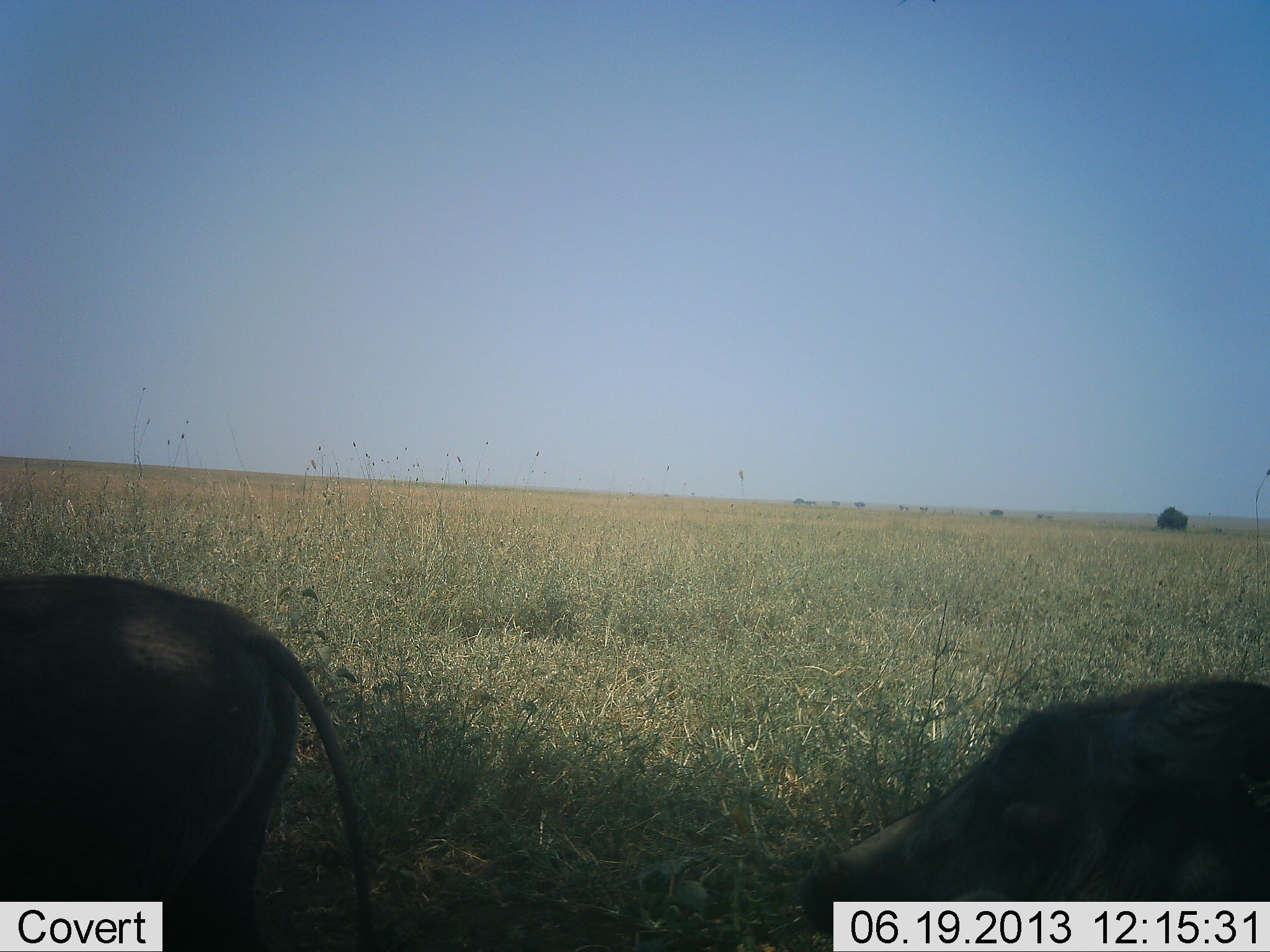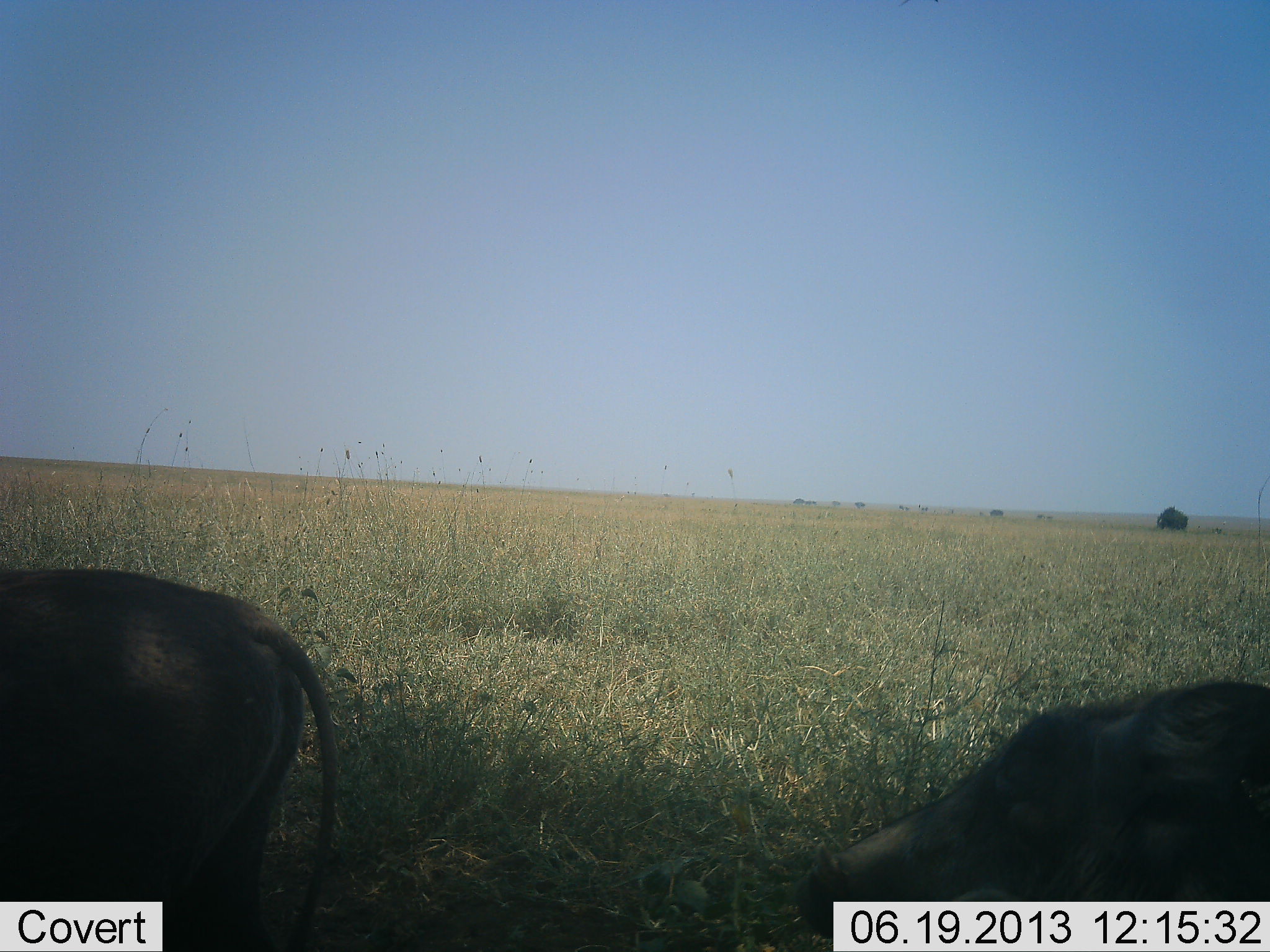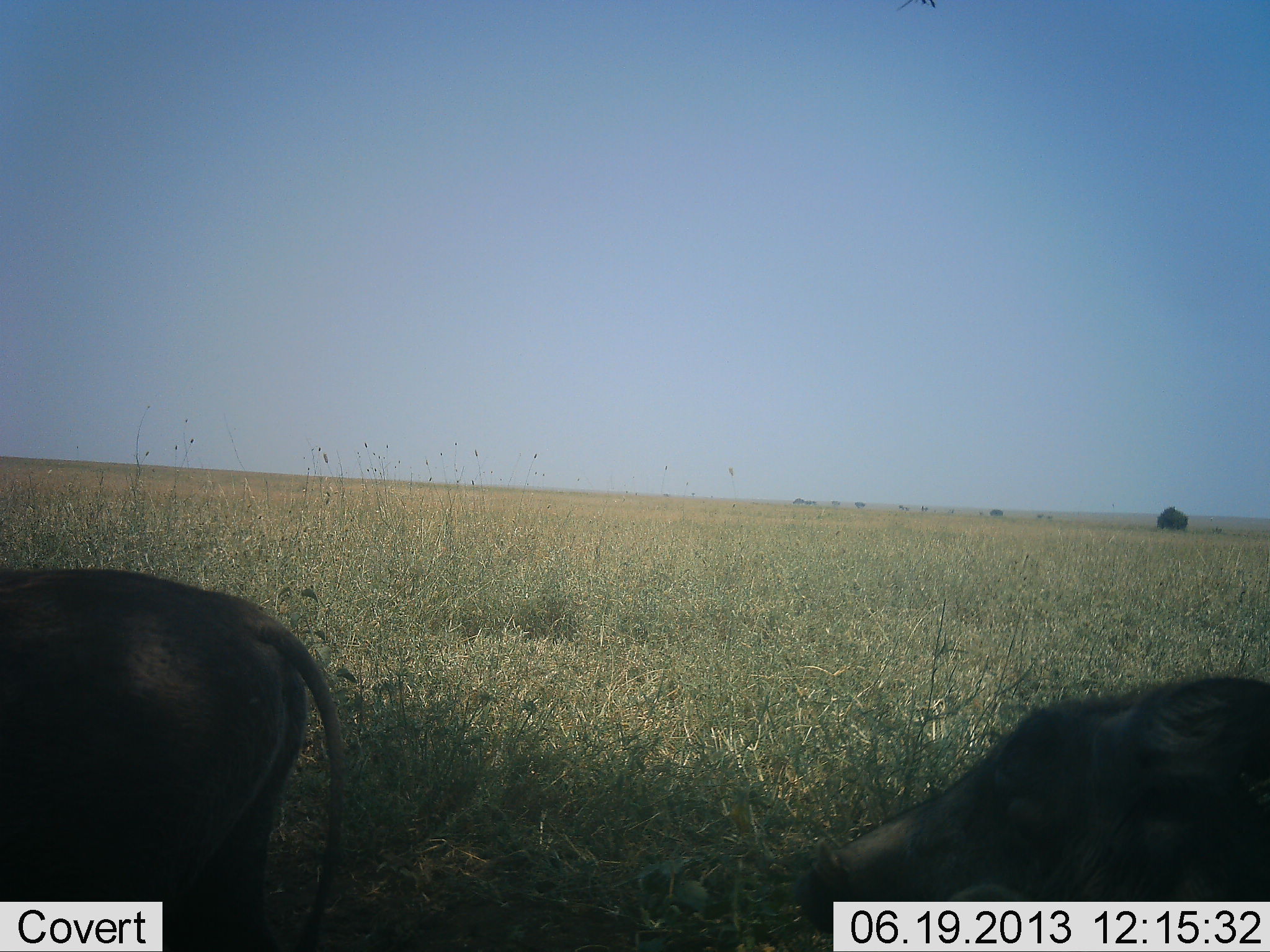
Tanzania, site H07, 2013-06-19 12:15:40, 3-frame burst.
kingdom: Animalia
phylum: Chordata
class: Mammalia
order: Artiodactyla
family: Suidae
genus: Phacochoerus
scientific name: Phacochoerus africanus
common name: warthog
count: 2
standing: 79%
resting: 25%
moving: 4%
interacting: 0%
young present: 0%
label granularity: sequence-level